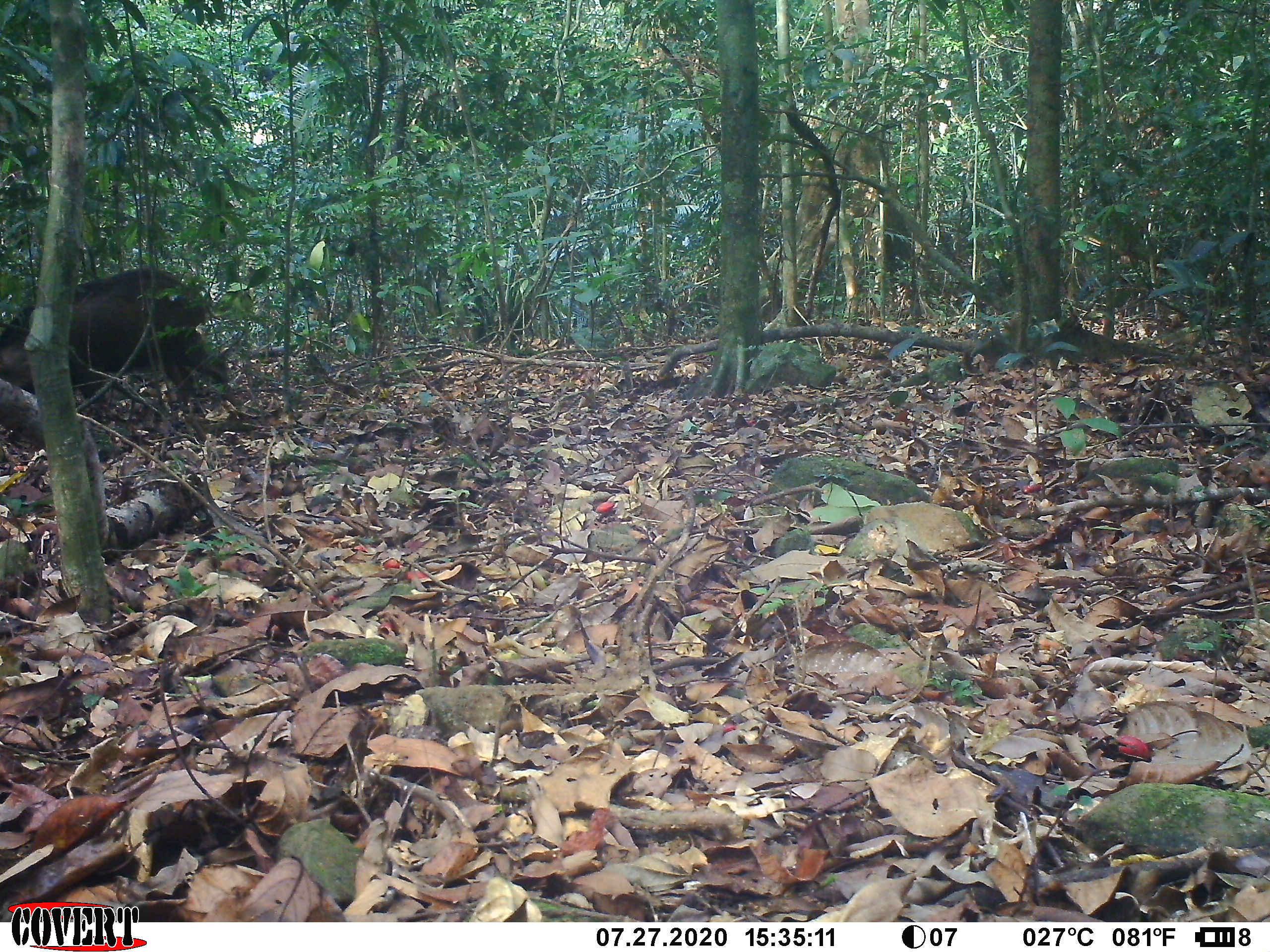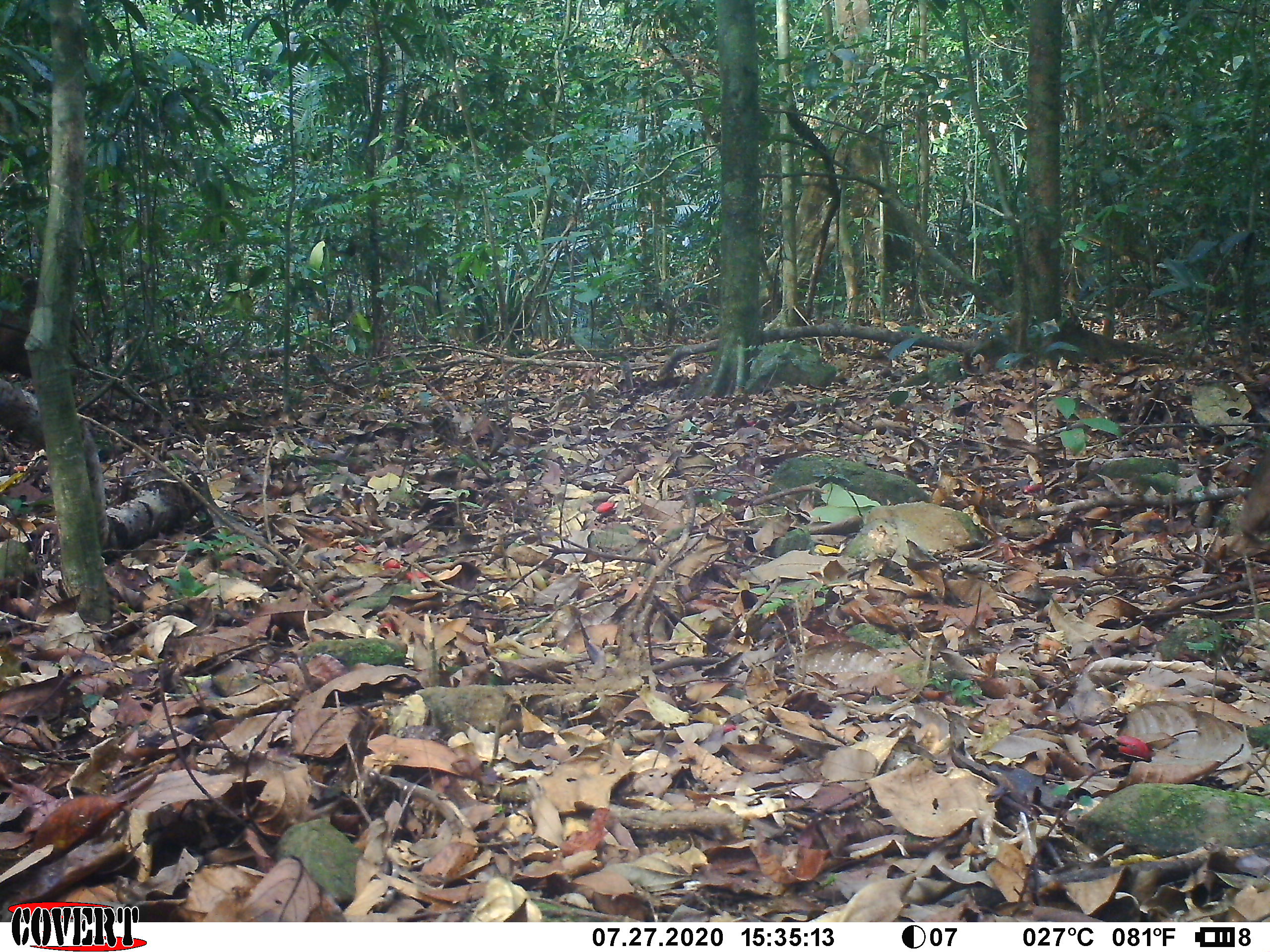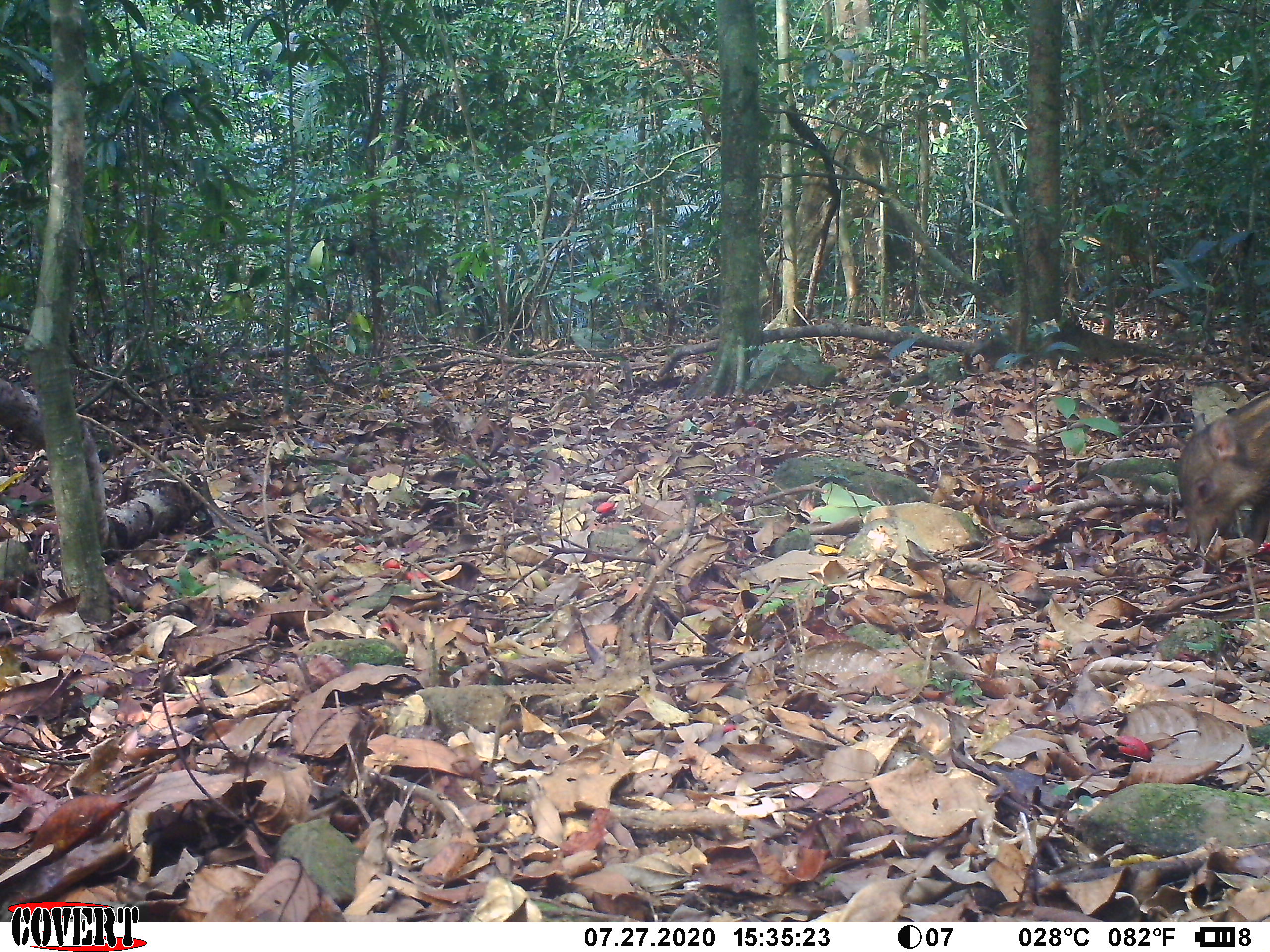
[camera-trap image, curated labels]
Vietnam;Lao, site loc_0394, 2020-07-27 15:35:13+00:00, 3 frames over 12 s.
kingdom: Animalia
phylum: Chordata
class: Mammalia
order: Artiodactyla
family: Suidae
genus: Sus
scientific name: Sus scrofa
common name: eurasian wild pig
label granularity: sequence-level